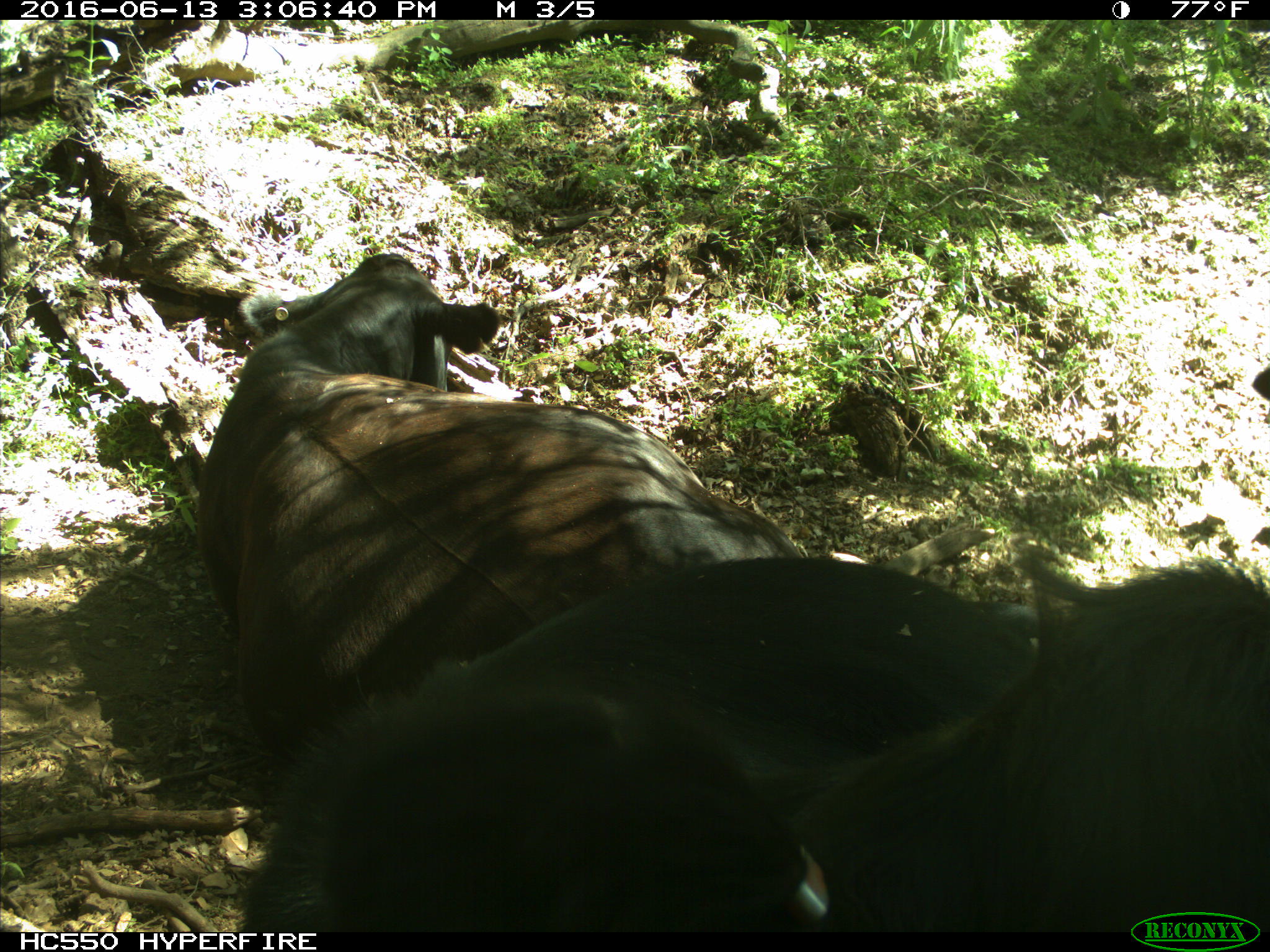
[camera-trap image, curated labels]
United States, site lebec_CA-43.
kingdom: Animalia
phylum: Chordata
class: Mammalia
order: Artiodactyla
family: Bovidae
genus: Bos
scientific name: Bos taurus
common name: domestic cow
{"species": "Bos taurus (domestic cow)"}